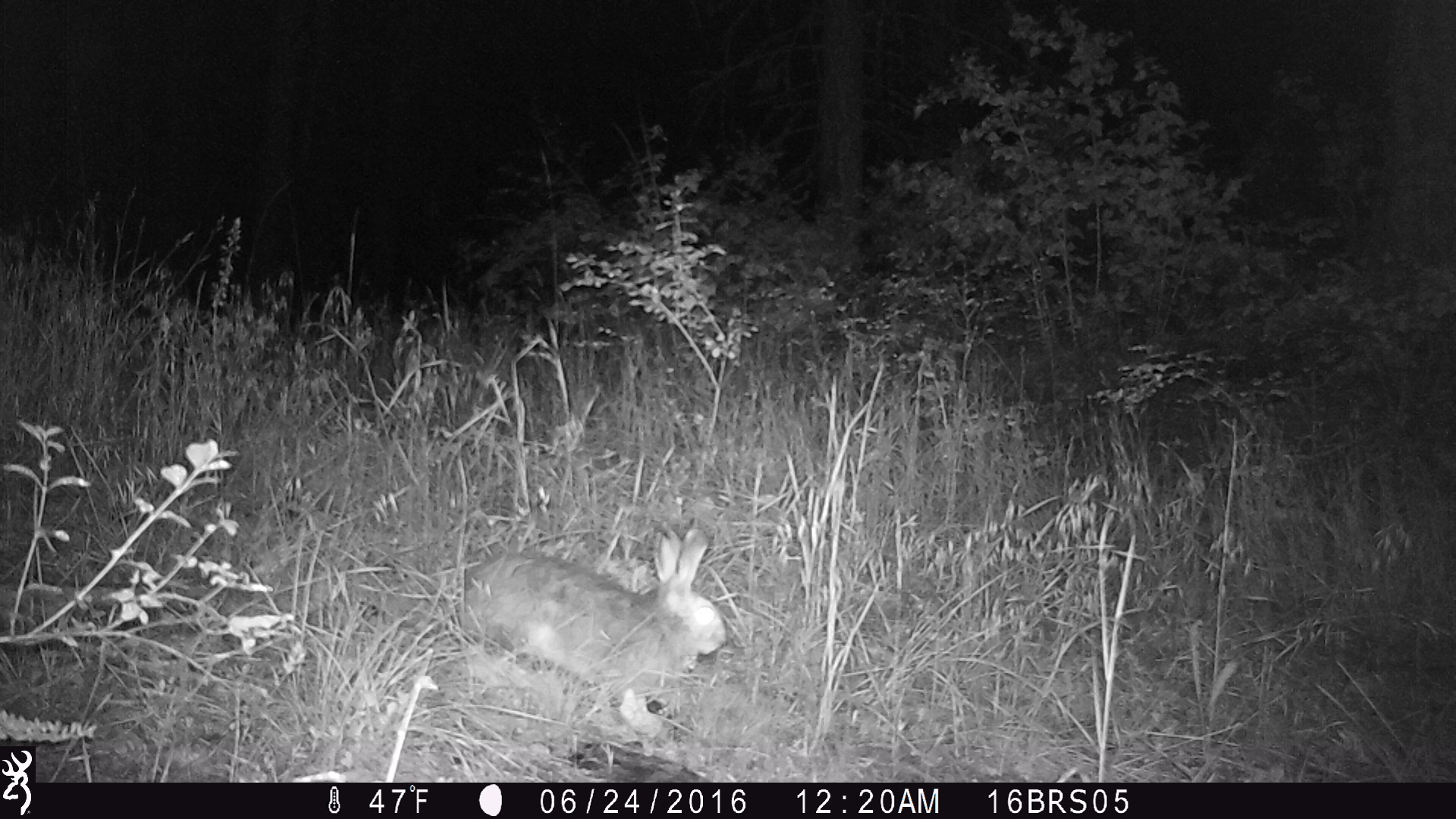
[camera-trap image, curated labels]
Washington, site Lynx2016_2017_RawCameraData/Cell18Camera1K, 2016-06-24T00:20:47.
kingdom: Animalia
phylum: Chordata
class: Mammalia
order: Lagomorpha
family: Leporidae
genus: Lepus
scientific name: Lepus americanus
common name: snowshoe hare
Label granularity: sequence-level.